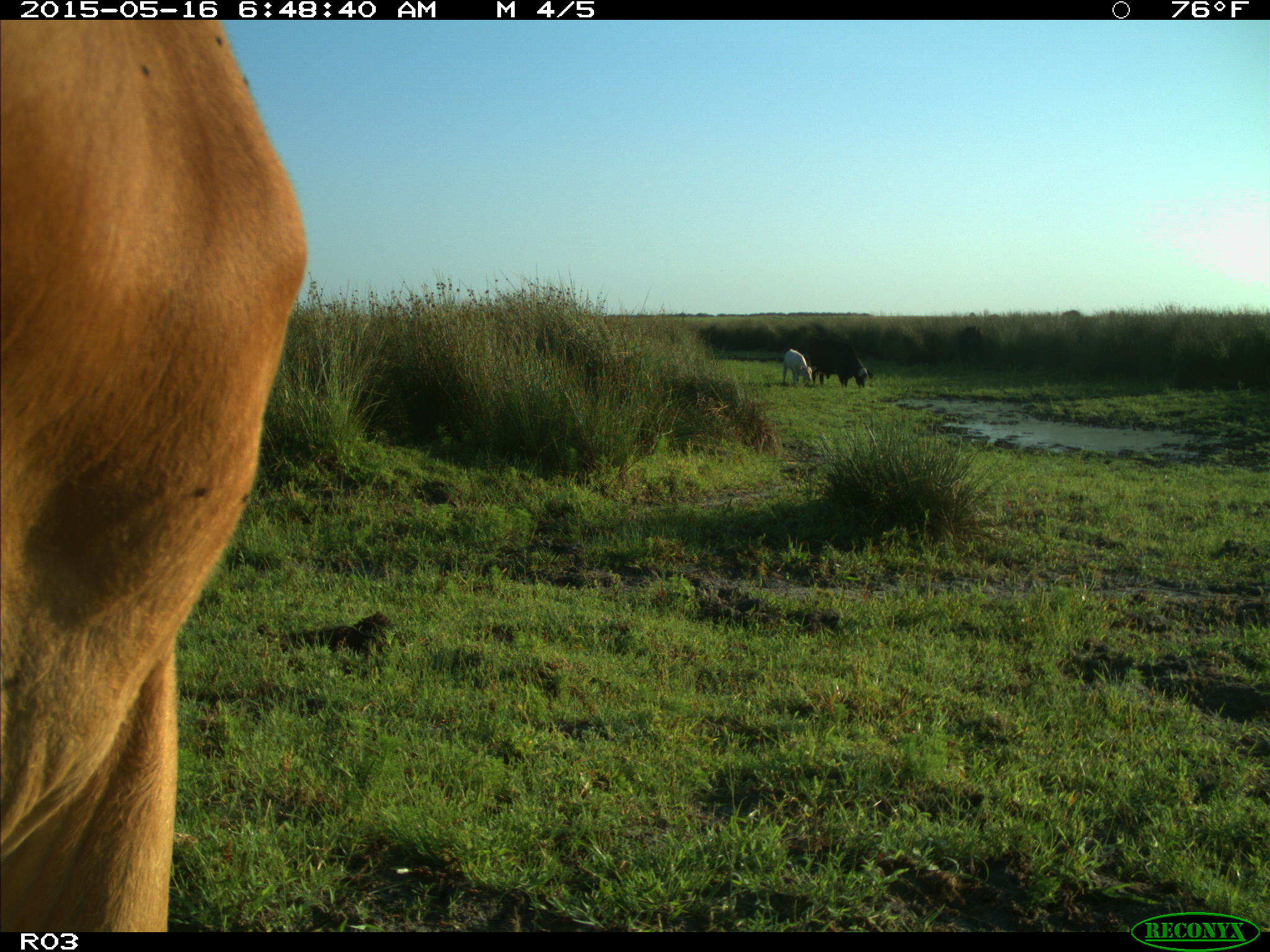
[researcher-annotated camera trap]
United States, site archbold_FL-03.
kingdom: Animalia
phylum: Chordata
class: Mammalia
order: Artiodactyla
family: Bovidae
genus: Bos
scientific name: Bos taurus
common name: domestic cow